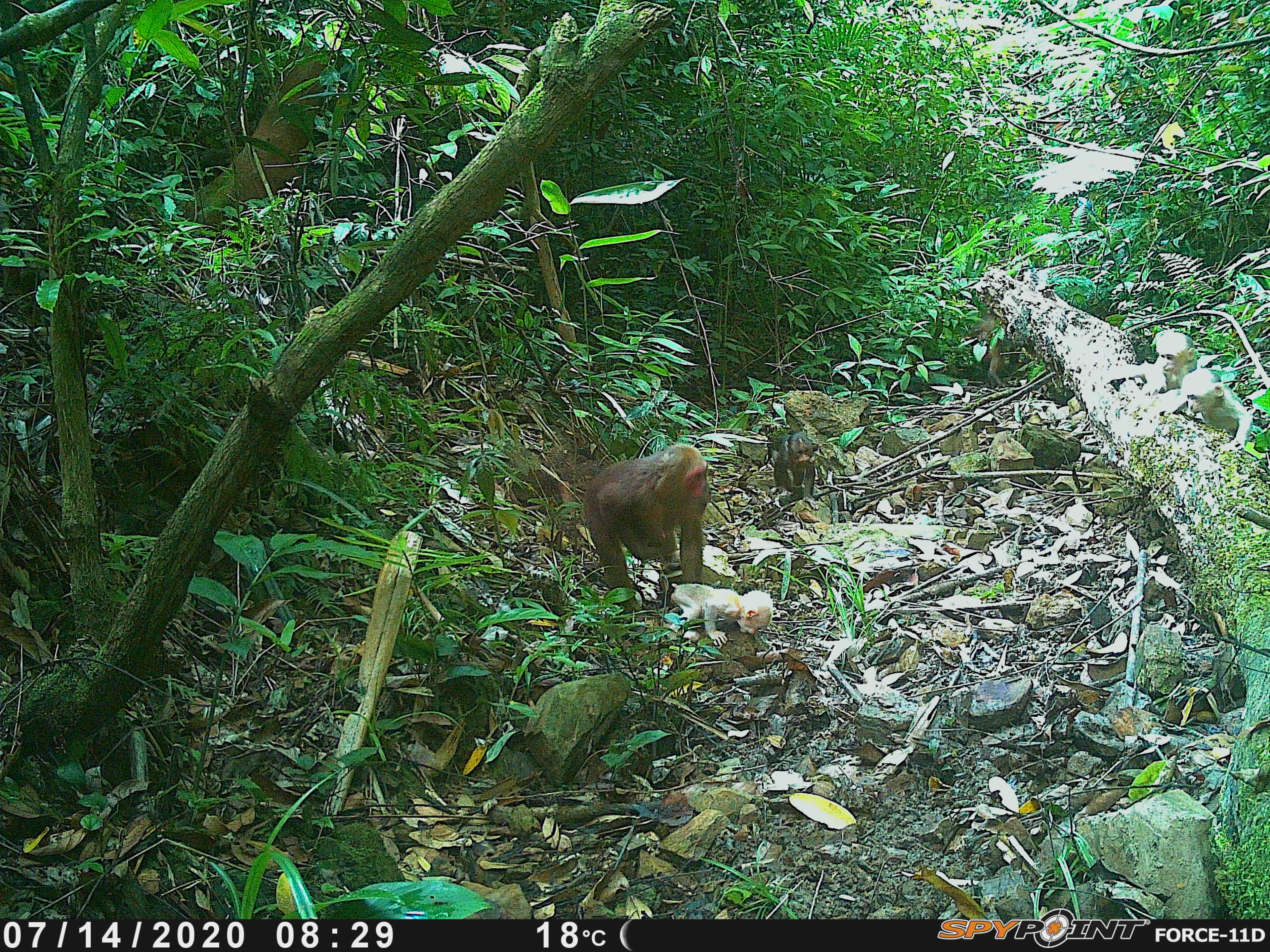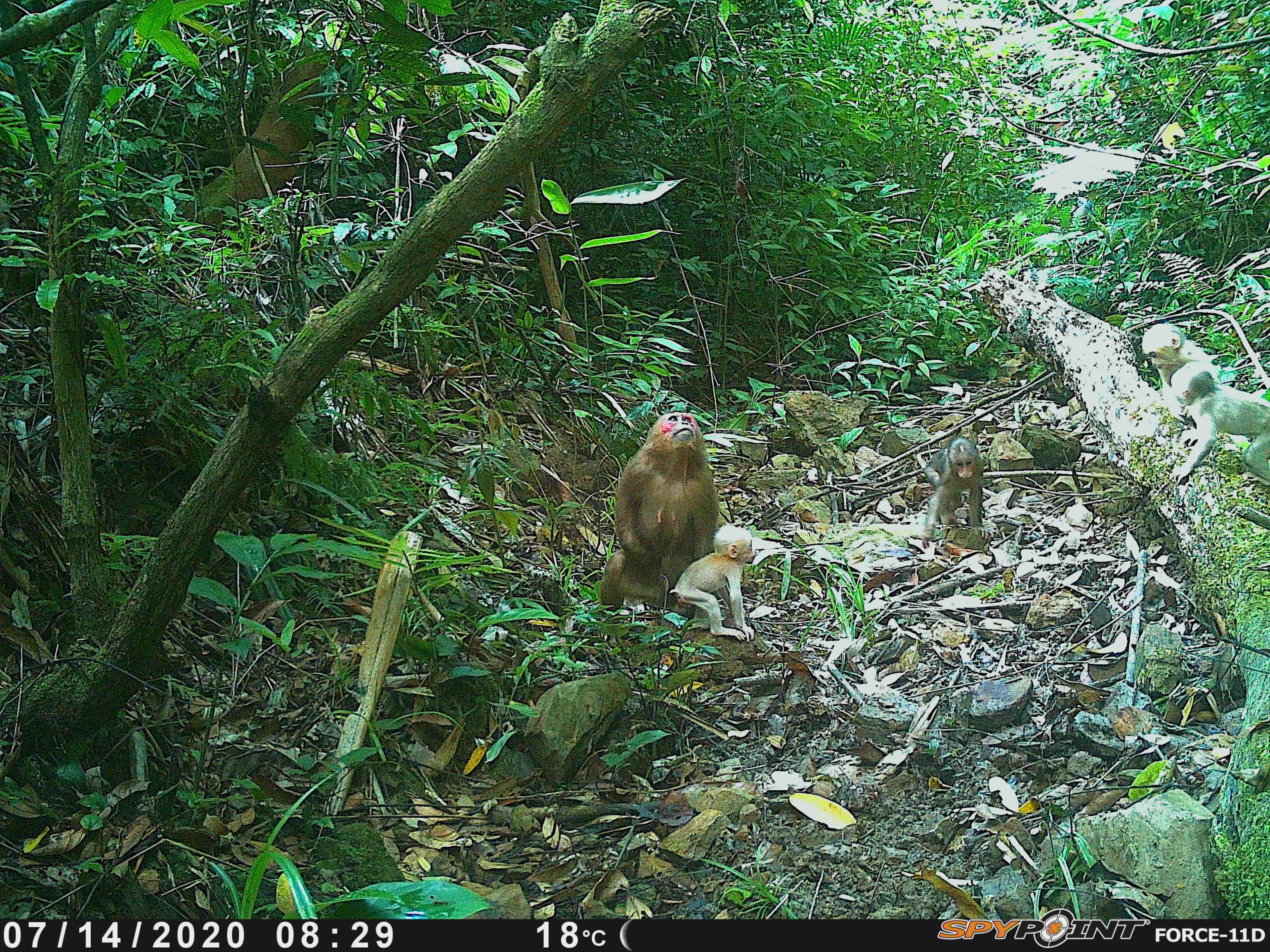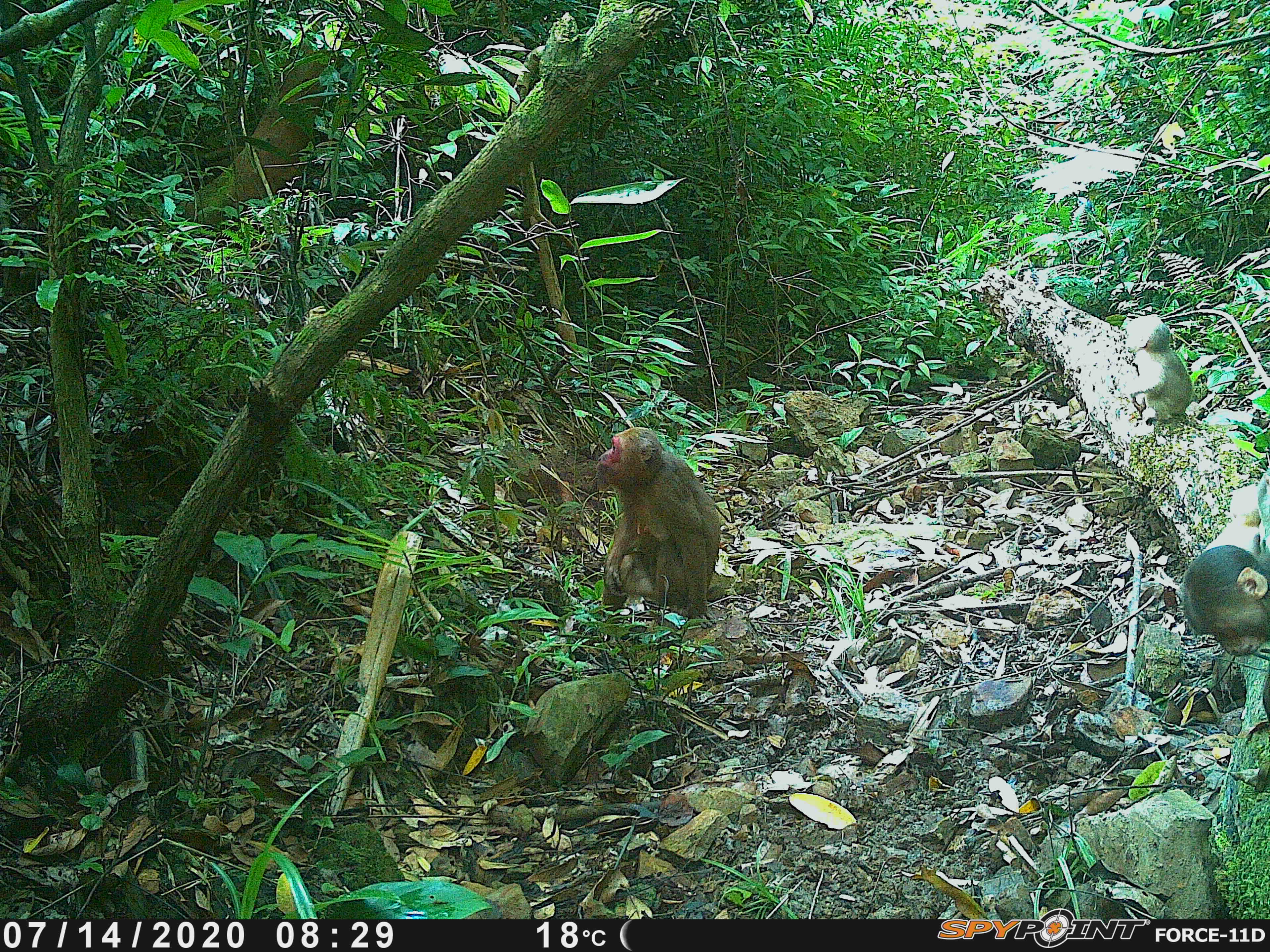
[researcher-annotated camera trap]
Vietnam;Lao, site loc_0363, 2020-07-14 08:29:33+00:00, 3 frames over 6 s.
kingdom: Animalia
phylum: Chordata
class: Mammalia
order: Primates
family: Cercopithecidae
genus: Macaca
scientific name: Macaca arctoides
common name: stump-tailed macaque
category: stump tailed macaque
Stump tailed macaque (stump-tailed macaque) (Macaca arctoides). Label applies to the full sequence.